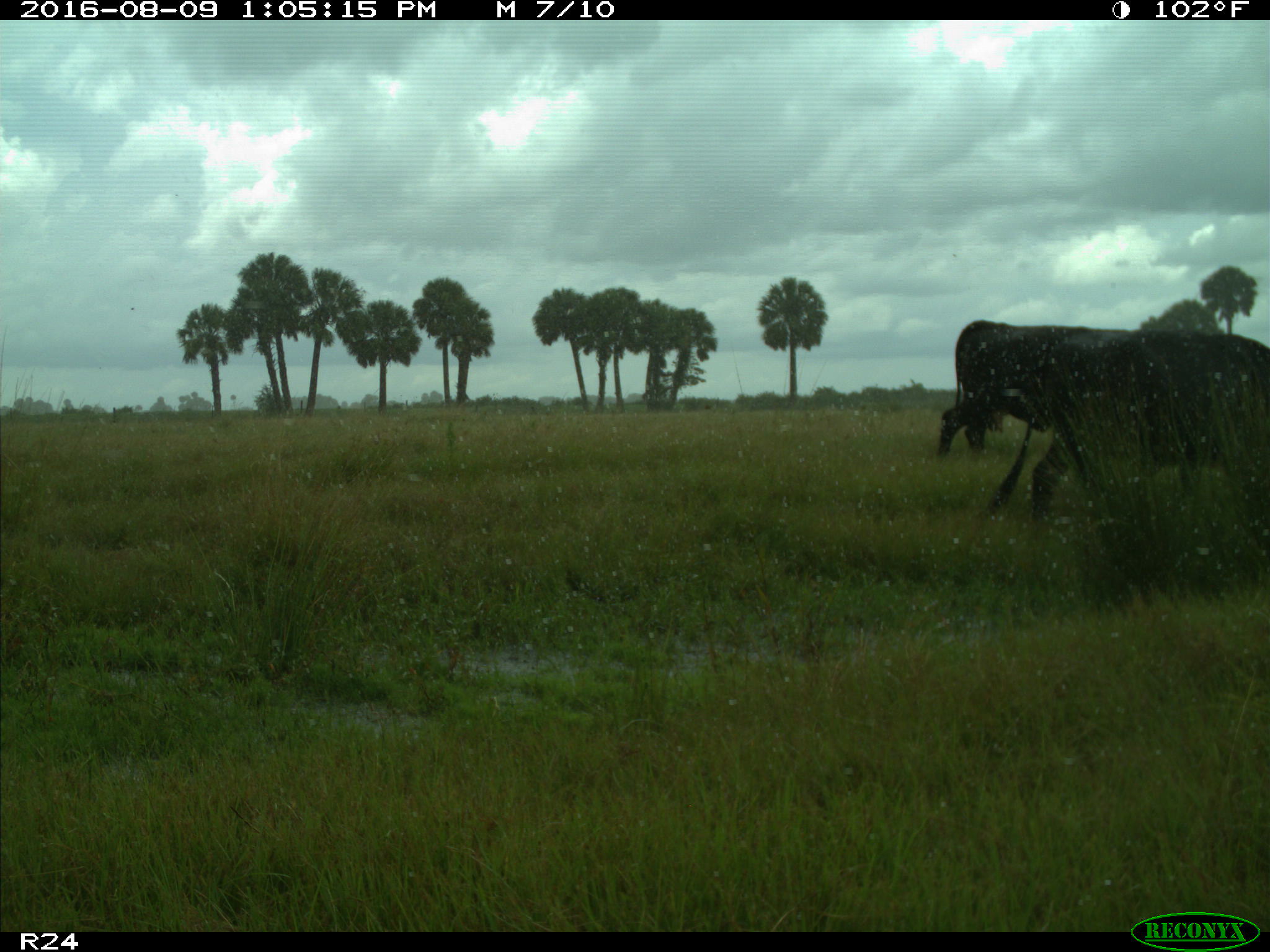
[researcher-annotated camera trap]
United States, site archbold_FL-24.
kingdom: Animalia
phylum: Chordata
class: Mammalia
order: Artiodactyla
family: Bovidae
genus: Bos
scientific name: Bos taurus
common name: domestic cow